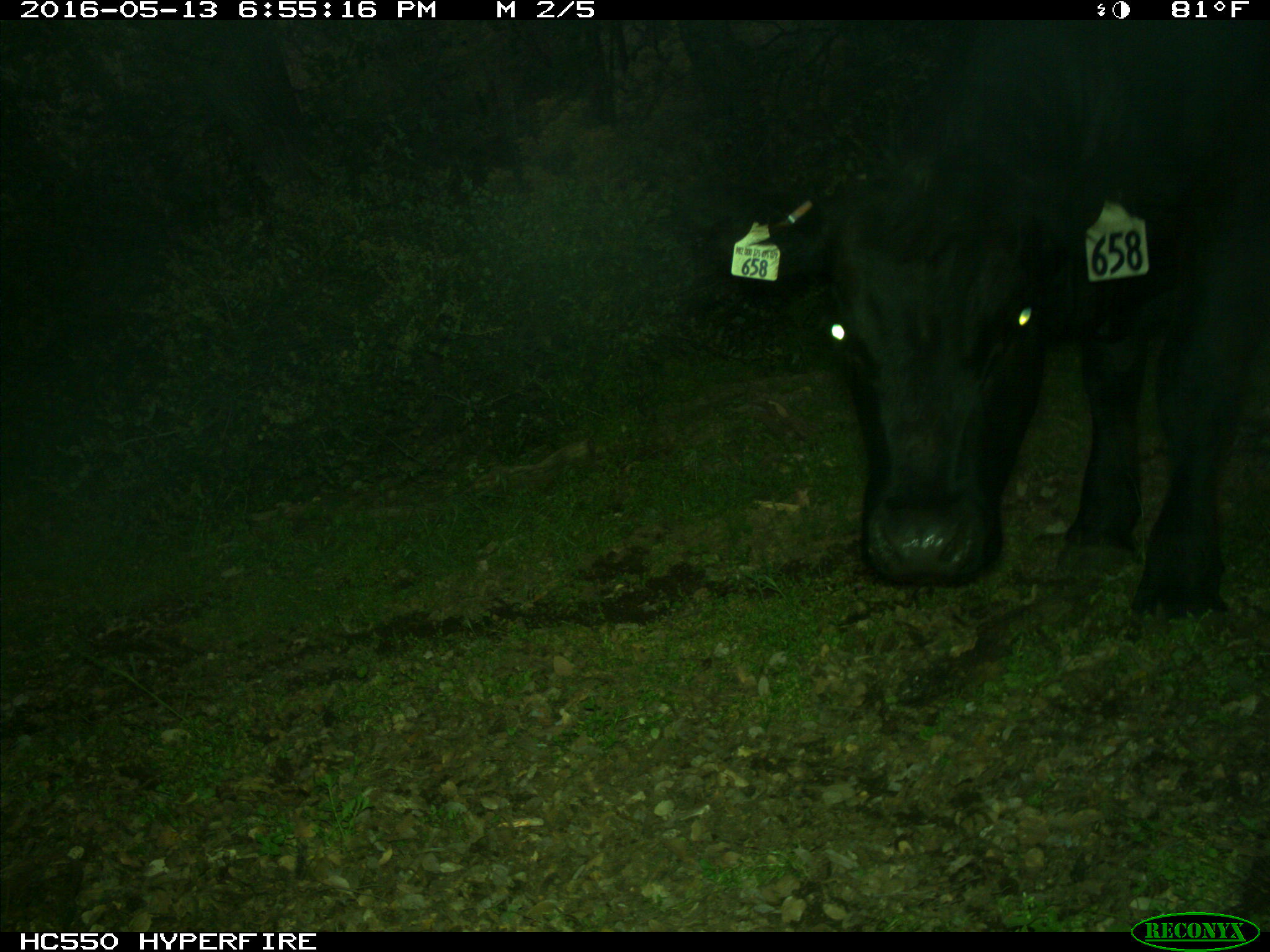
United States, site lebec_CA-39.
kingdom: Animalia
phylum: Chordata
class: Mammalia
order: Artiodactyla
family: Bovidae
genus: Bos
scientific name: Bos taurus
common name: domestic cow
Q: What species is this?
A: Bos taurus (domestic cow).